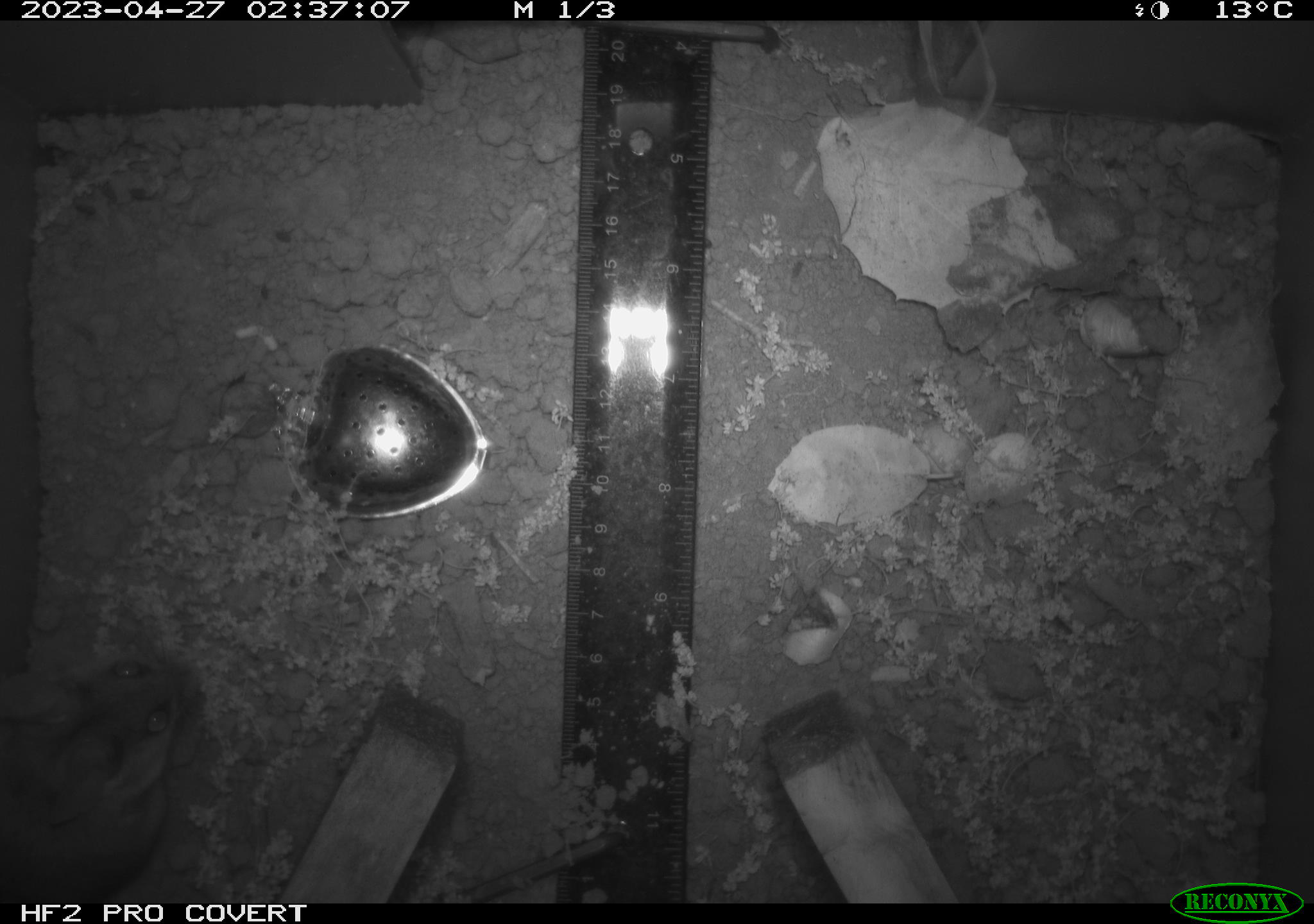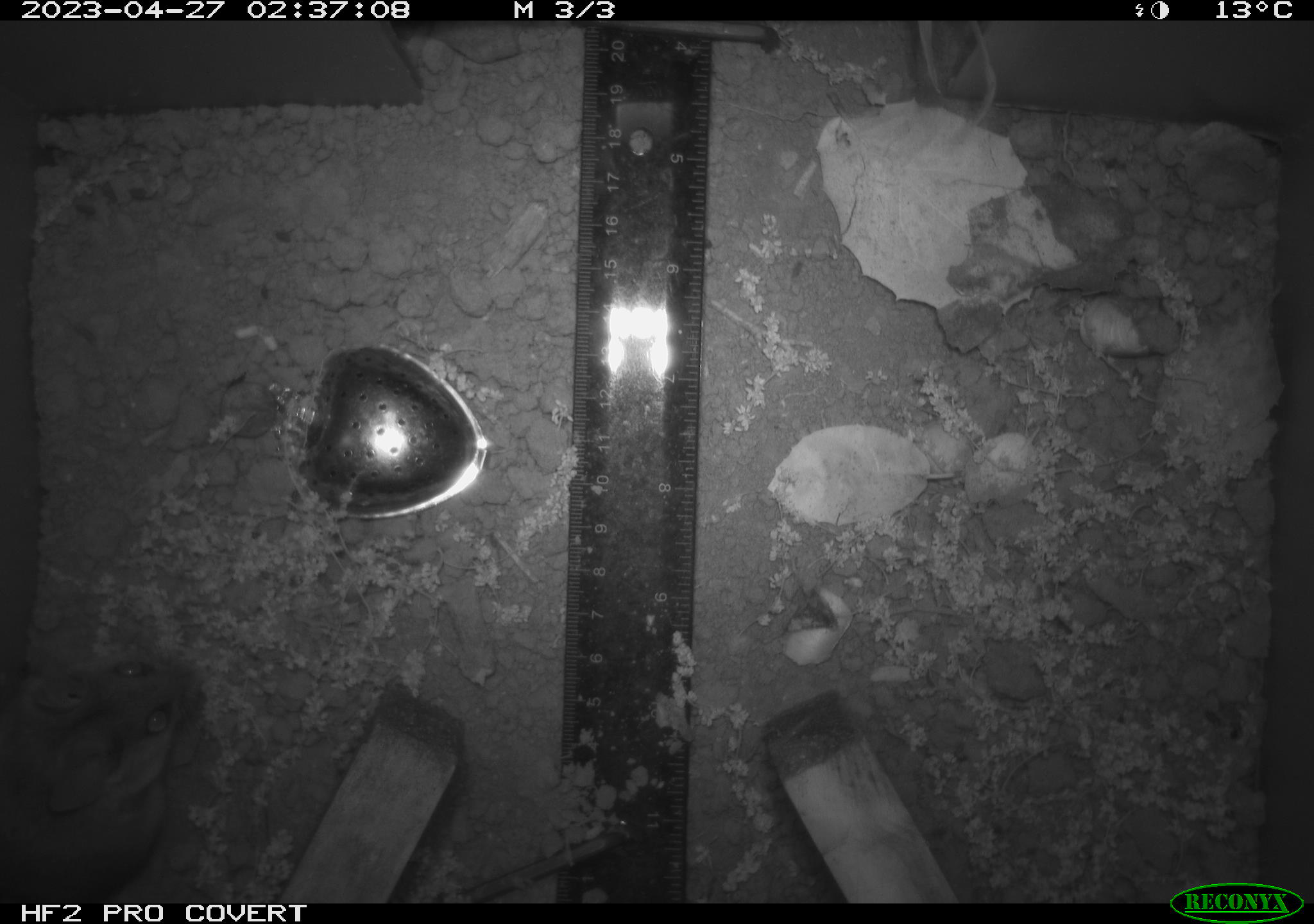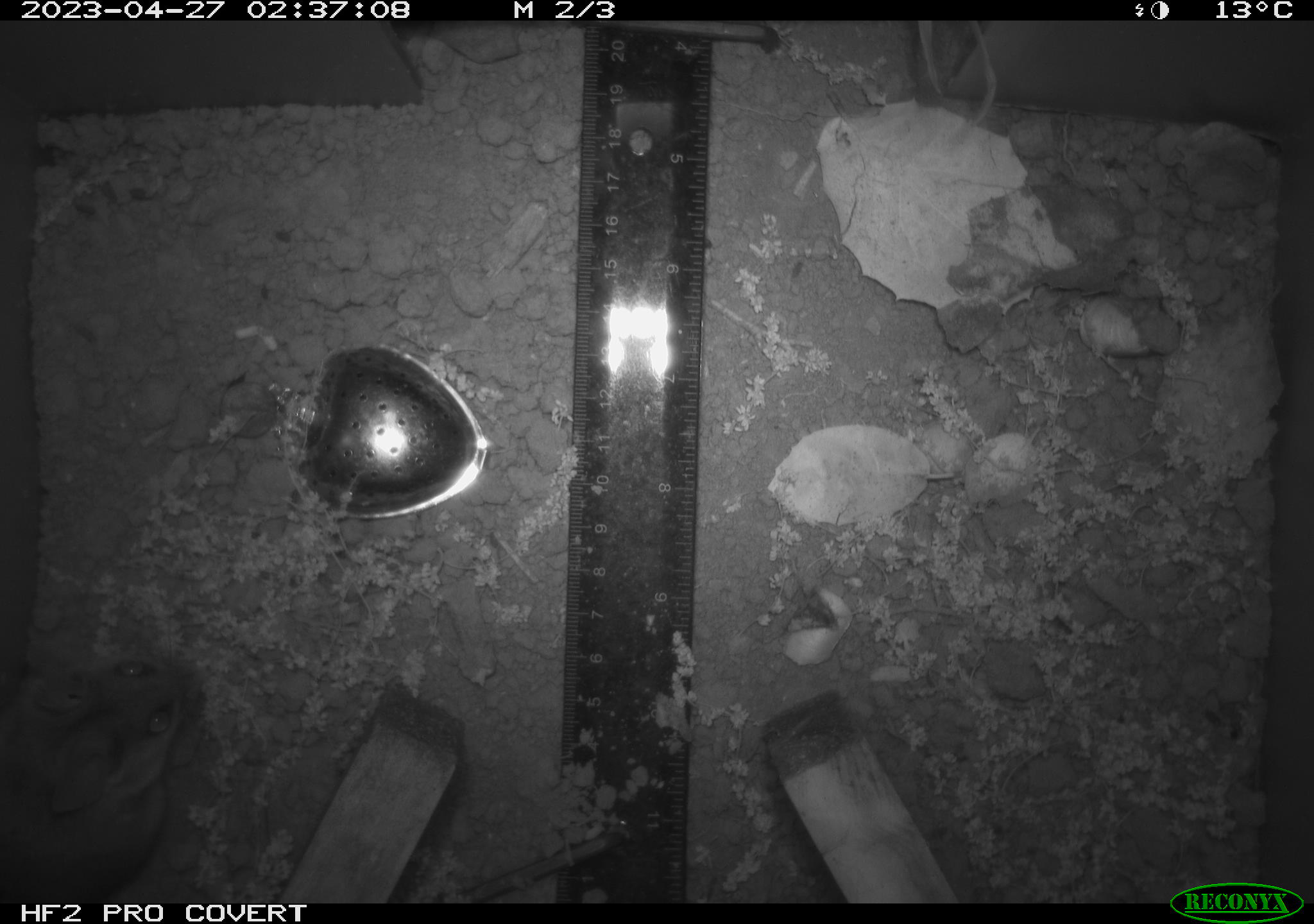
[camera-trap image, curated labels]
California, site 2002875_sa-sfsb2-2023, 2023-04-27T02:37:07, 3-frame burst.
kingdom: Animalia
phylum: Chordata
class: Mammalia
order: Rodentia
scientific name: Rodentia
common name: mouse species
Mouse species (Rodentia).